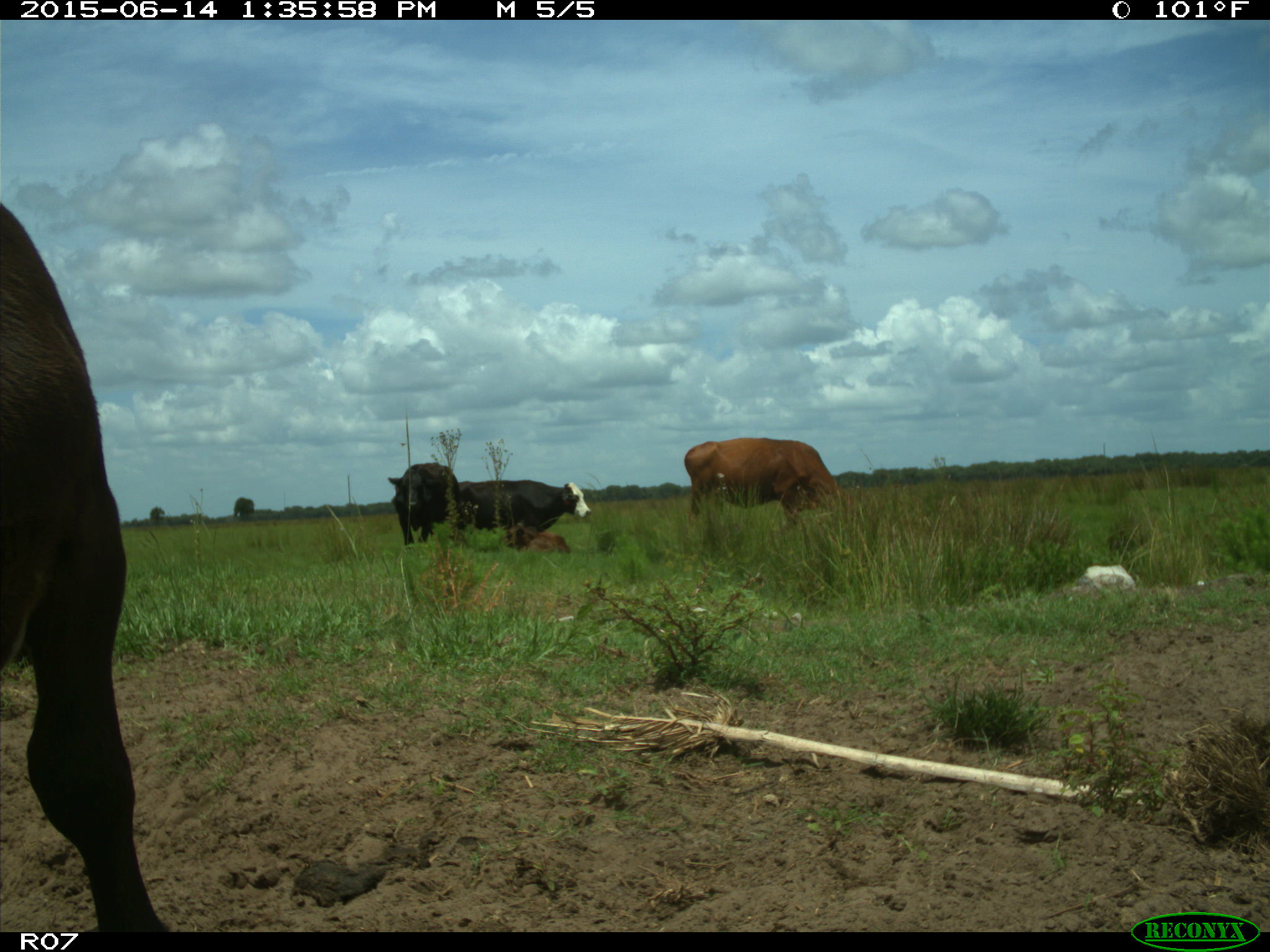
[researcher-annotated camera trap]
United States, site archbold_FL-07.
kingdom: Animalia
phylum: Chordata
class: Mammalia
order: Artiodactyla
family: Bovidae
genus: Bos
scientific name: Bos taurus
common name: domestic cow